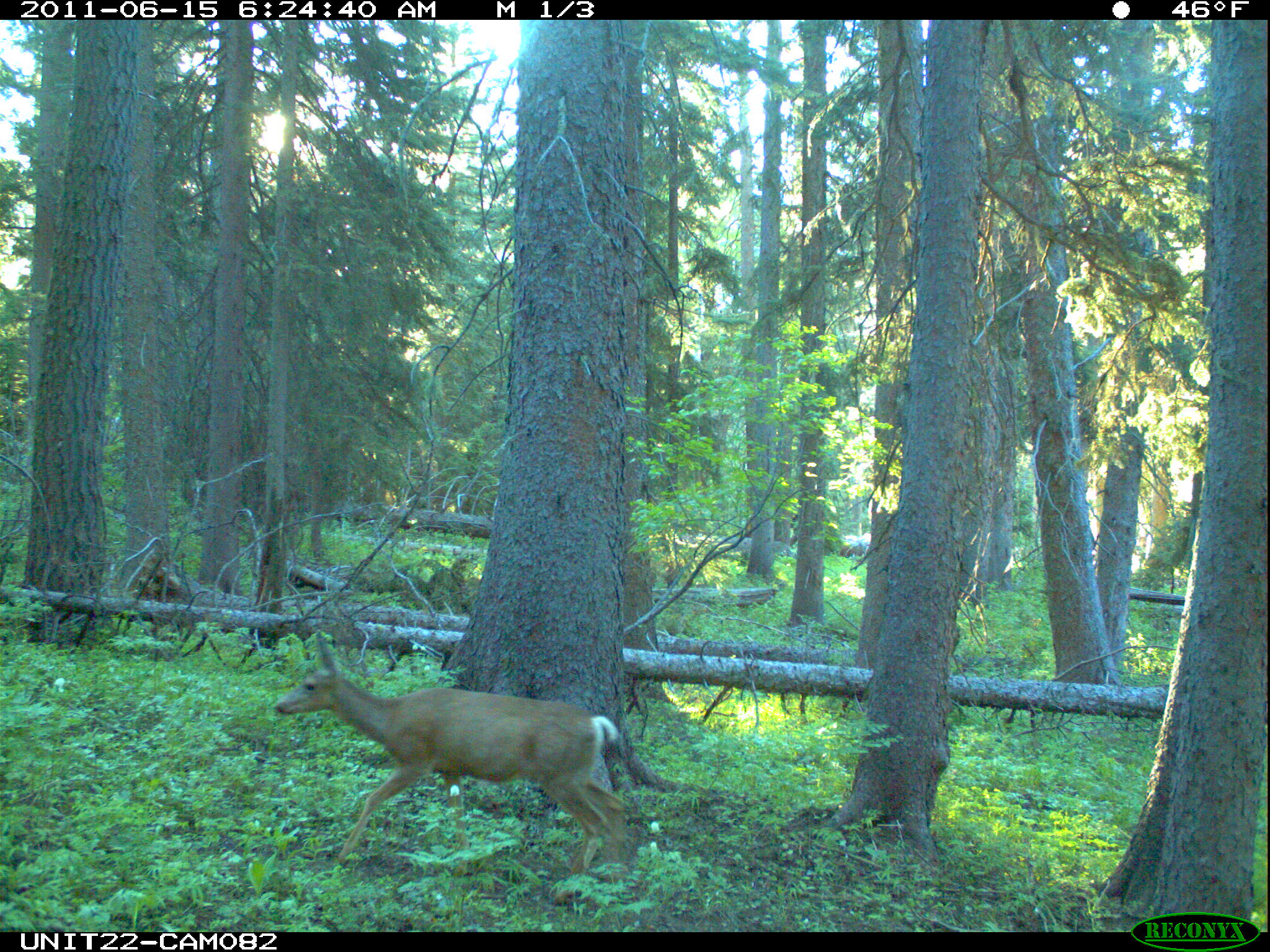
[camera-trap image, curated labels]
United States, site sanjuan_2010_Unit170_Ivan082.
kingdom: Animalia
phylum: Chordata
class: Mammalia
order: Artiodactyla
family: Cervidae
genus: Odocoileus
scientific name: Odocoileus hemionus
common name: mule deer